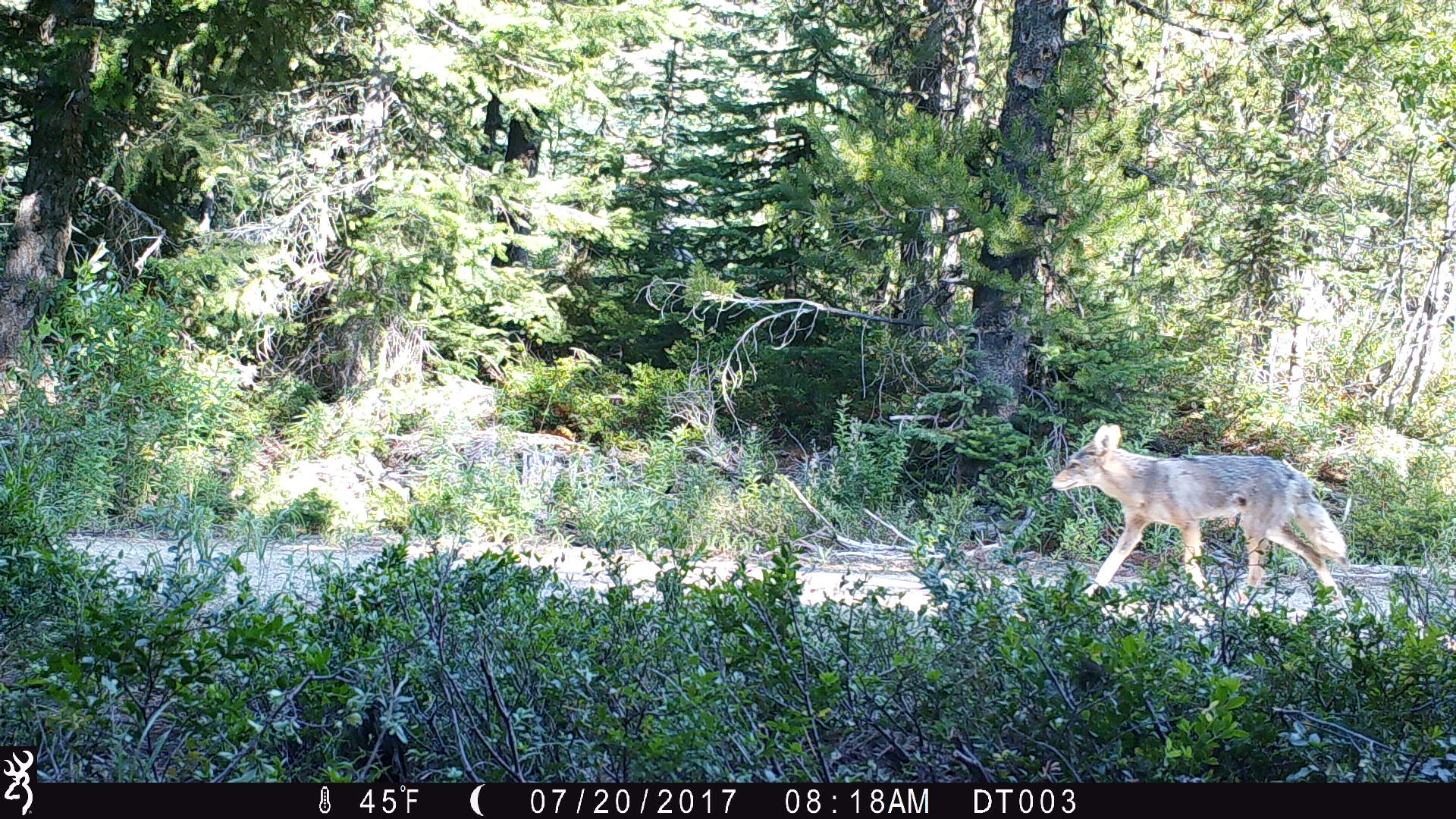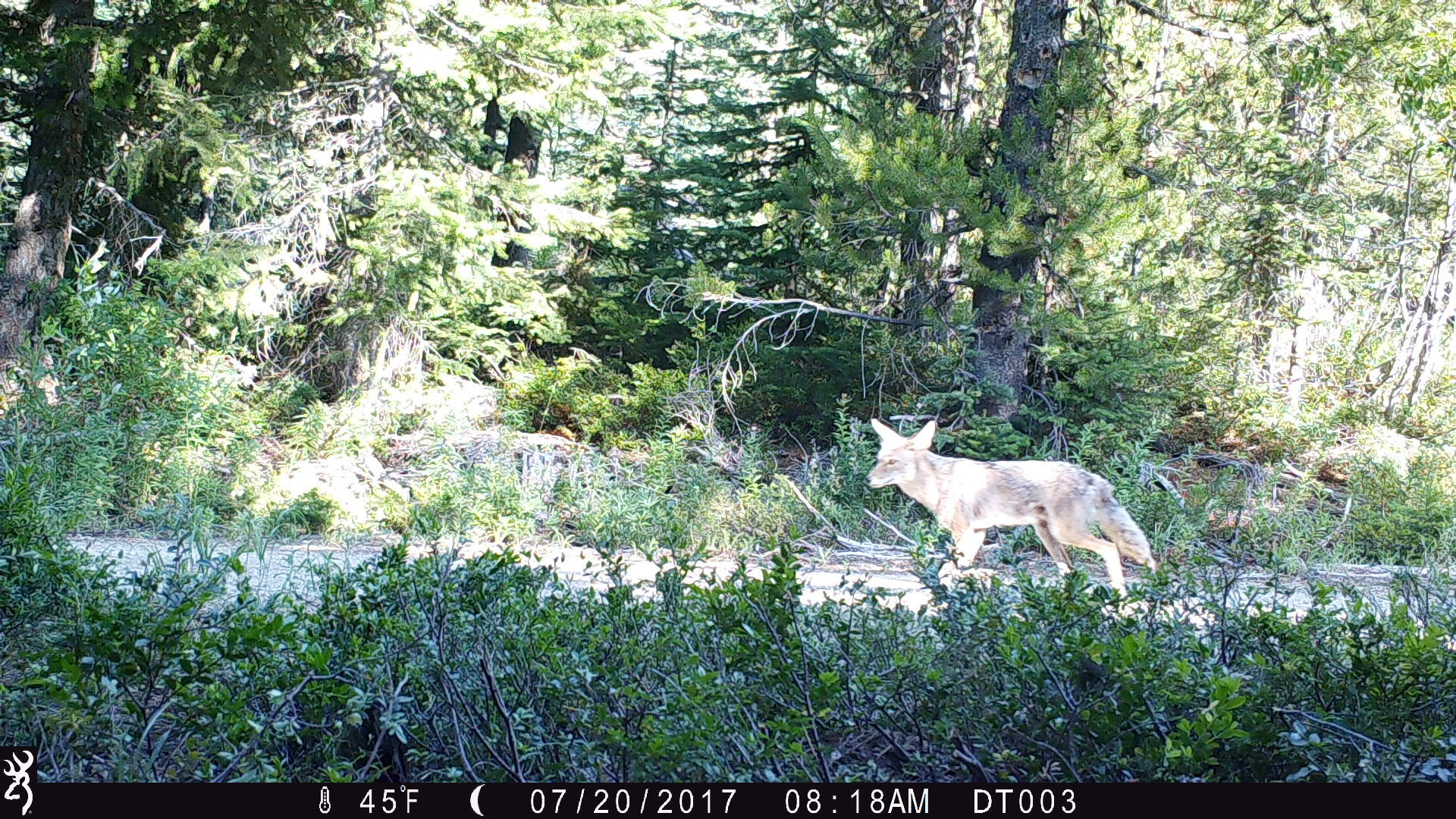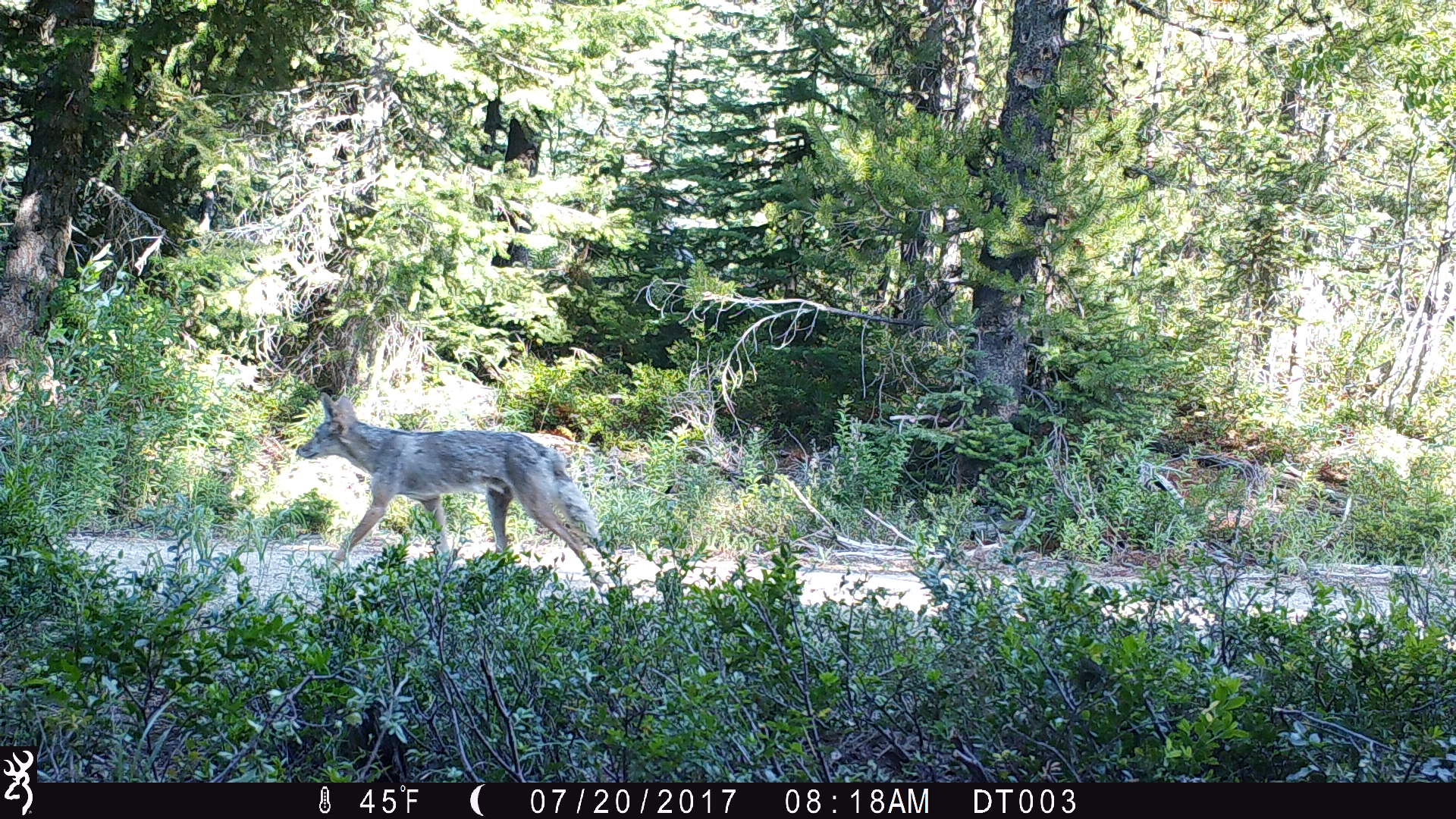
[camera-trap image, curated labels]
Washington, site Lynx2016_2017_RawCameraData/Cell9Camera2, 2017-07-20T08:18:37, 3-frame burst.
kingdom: Animalia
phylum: Chordata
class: Mammalia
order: Carnivora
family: Canidae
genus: Canis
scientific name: Canis latrans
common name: coyote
Canis latrans (coyote). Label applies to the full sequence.